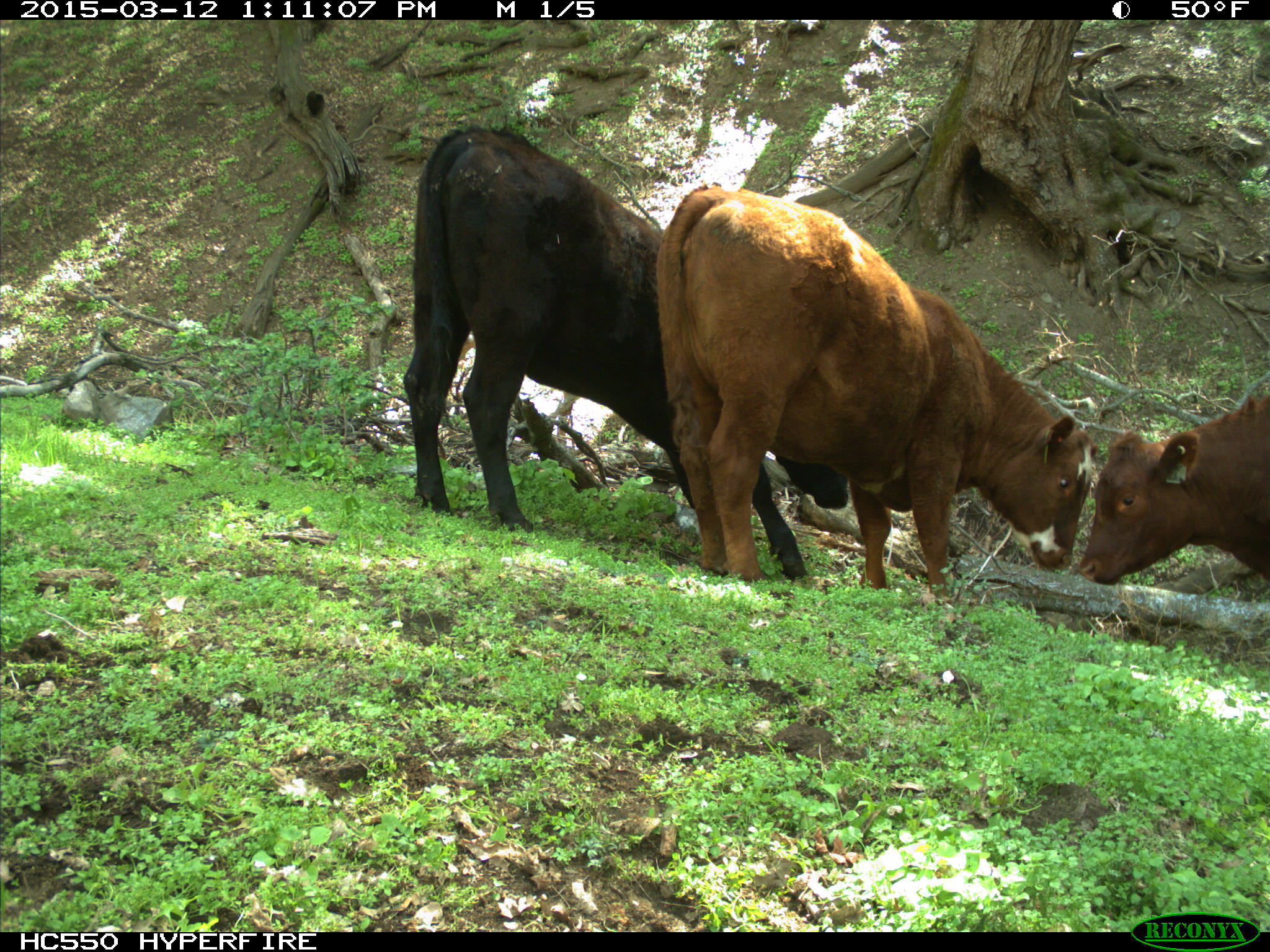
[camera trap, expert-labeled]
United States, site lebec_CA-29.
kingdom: Animalia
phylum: Chordata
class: Mammalia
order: Artiodactyla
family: Bovidae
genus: Bos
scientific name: Bos taurus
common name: domestic cow